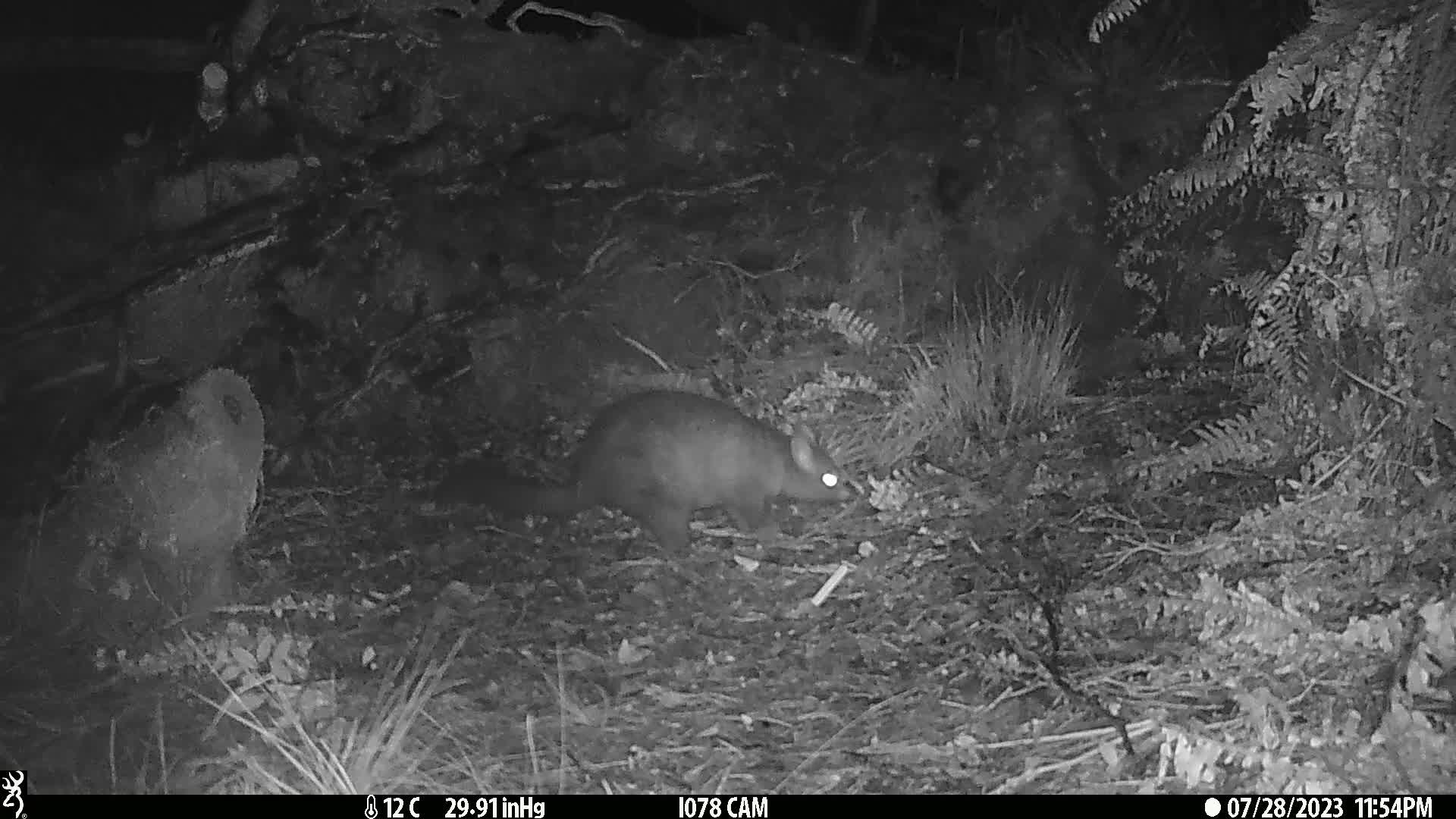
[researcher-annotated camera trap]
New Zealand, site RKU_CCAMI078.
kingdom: Animalia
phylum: Chordata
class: Mammalia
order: Diprotodontia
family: Phalangeridae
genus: Trichosurus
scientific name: Trichosurus vulpecula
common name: common brushtail possum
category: possum